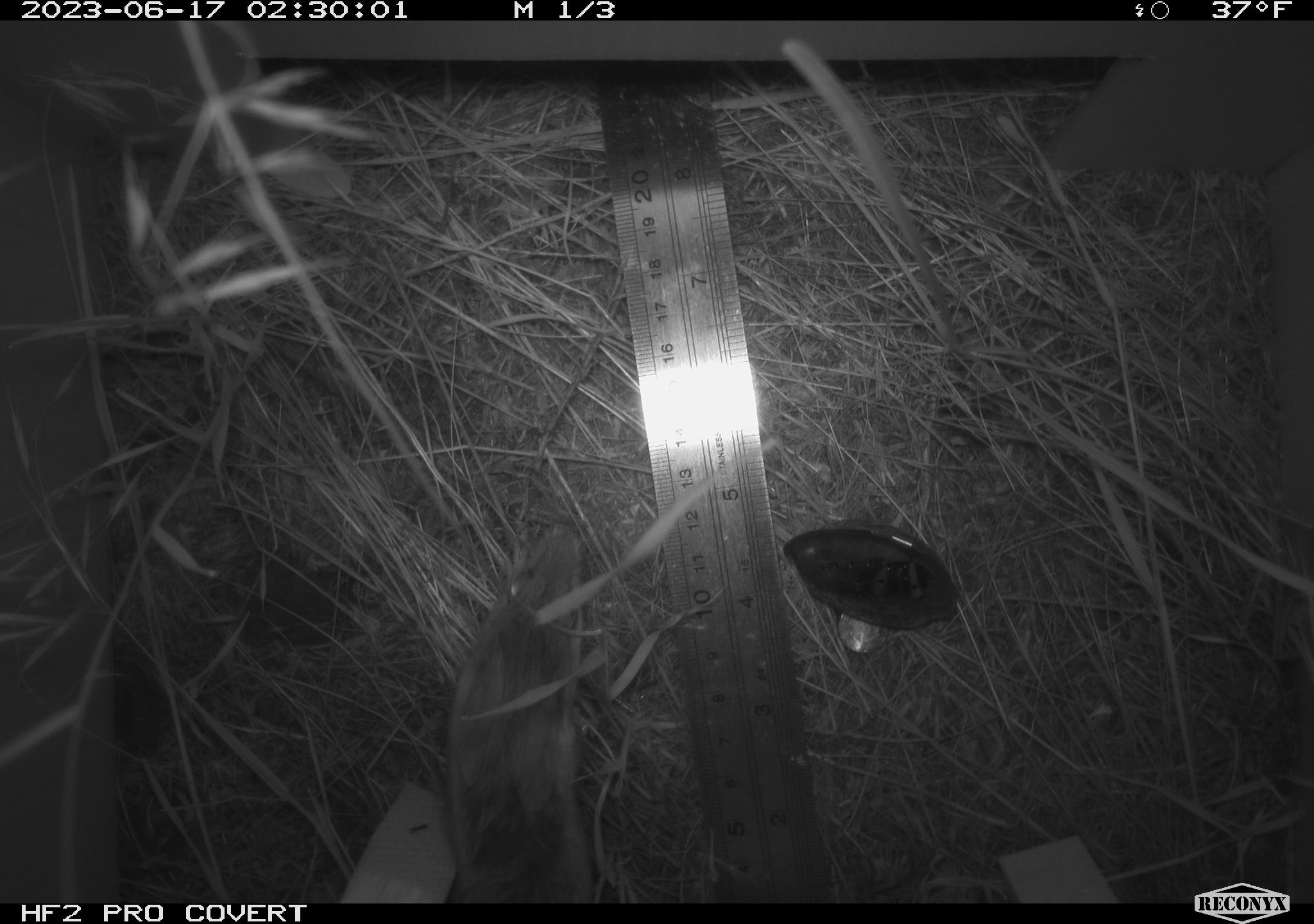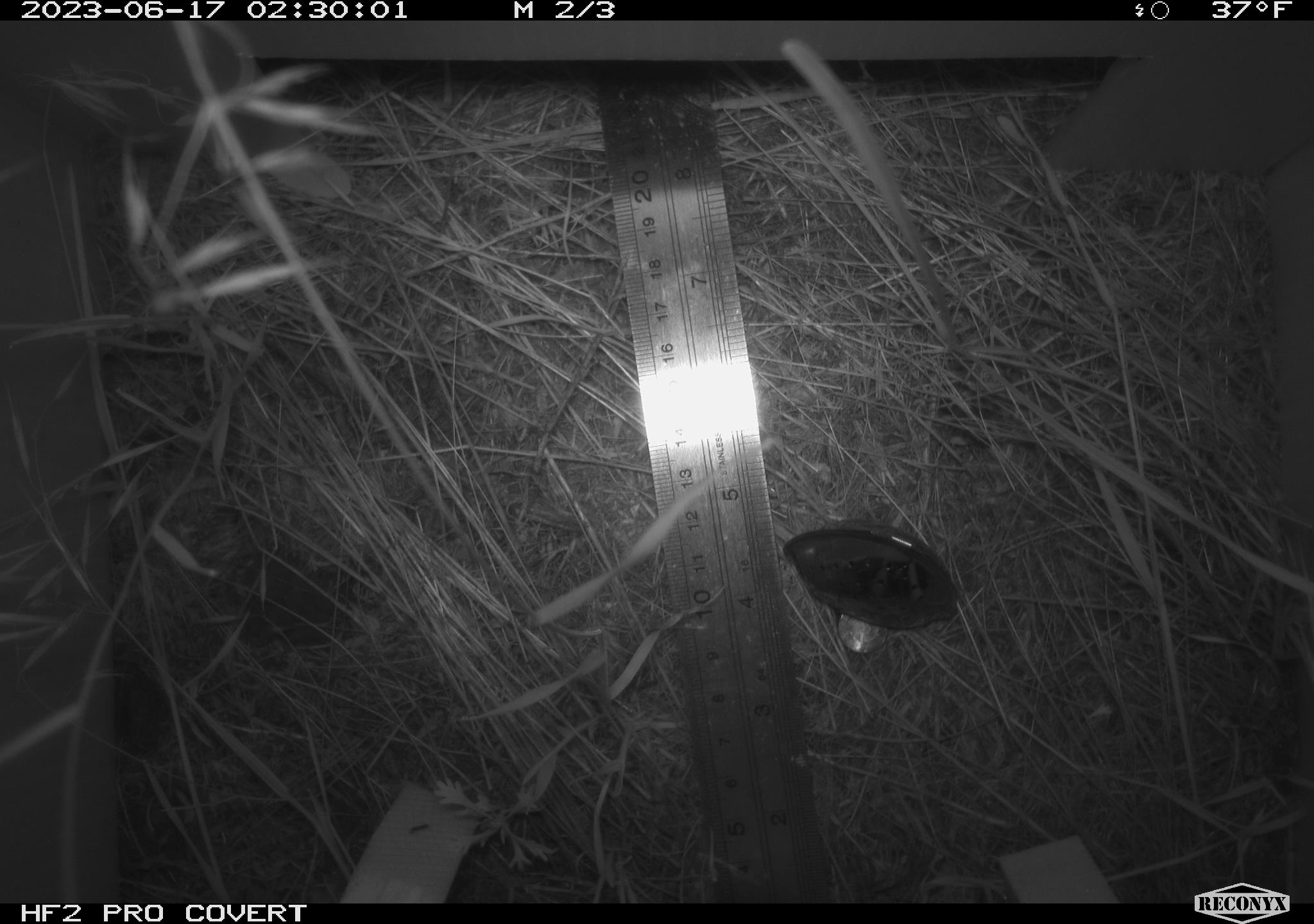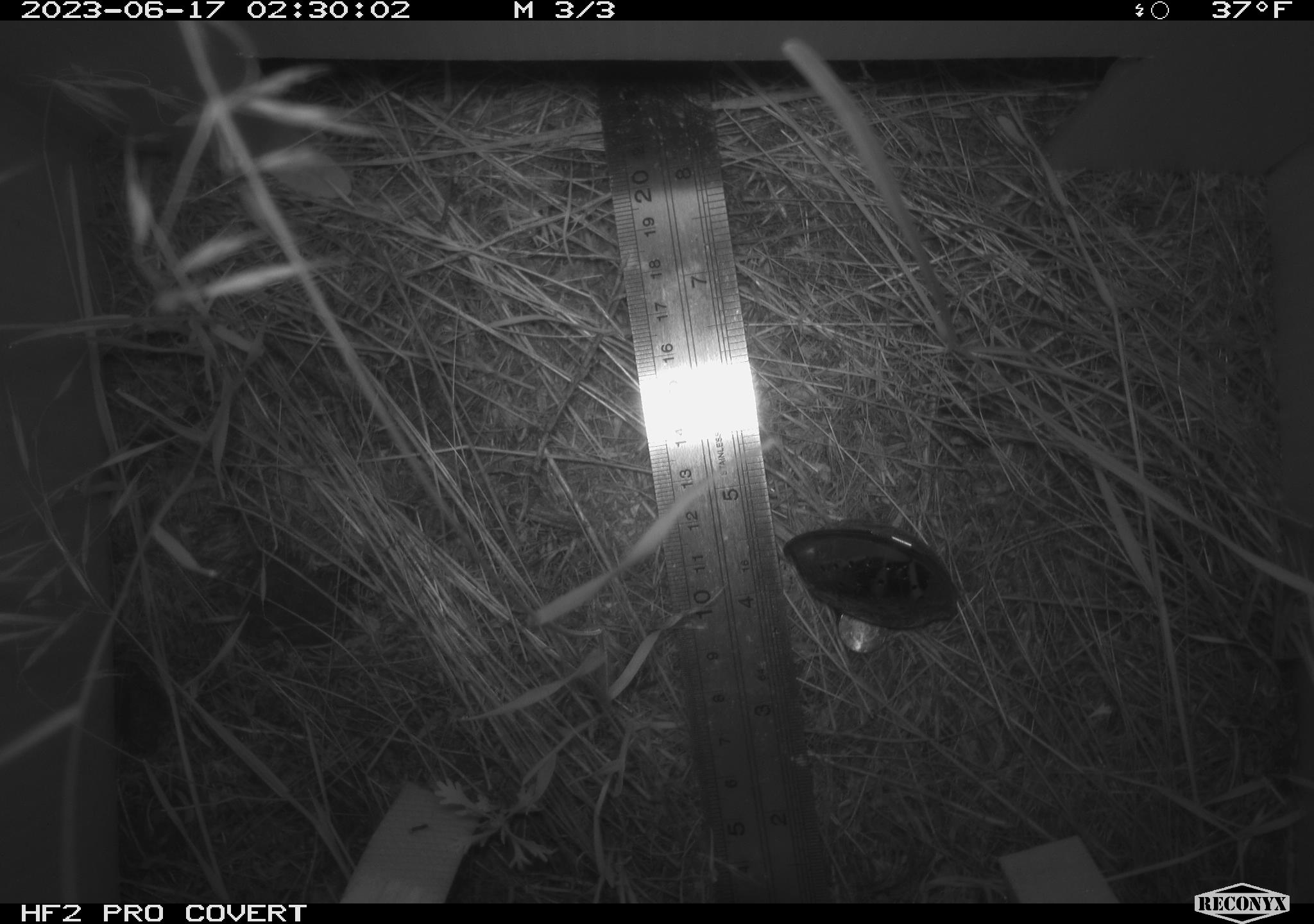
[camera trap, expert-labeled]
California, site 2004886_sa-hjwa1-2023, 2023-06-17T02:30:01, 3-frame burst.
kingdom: Animalia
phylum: Chordata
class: Mammalia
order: Rodentia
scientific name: Rodentia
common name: mouse species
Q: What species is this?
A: Mouse species (Rodentia).